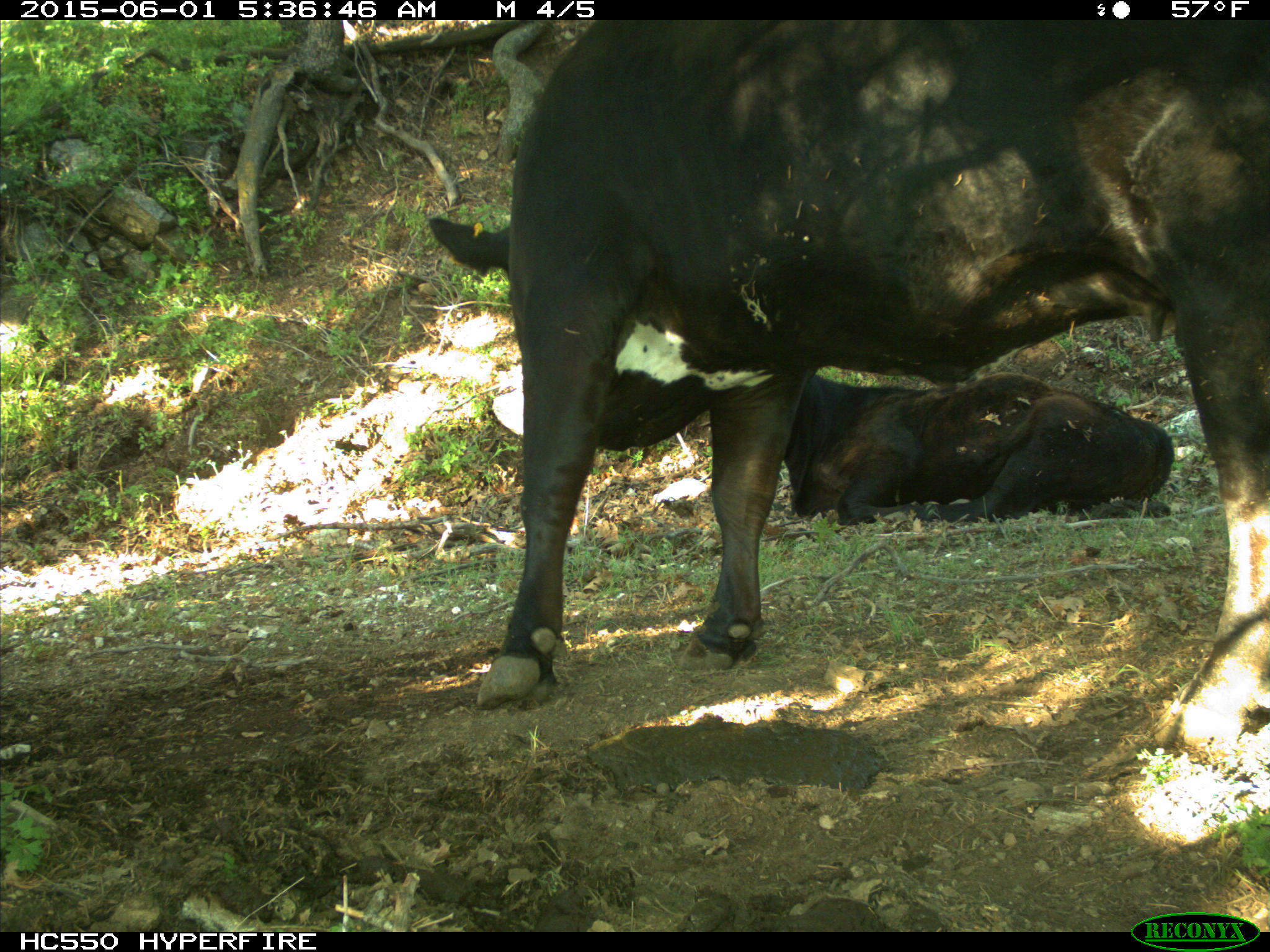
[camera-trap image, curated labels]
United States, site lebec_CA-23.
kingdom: Animalia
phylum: Chordata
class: Mammalia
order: Artiodactyla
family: Bovidae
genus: Bos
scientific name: Bos taurus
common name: domestic cow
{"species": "Bos taurus (domestic cow)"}